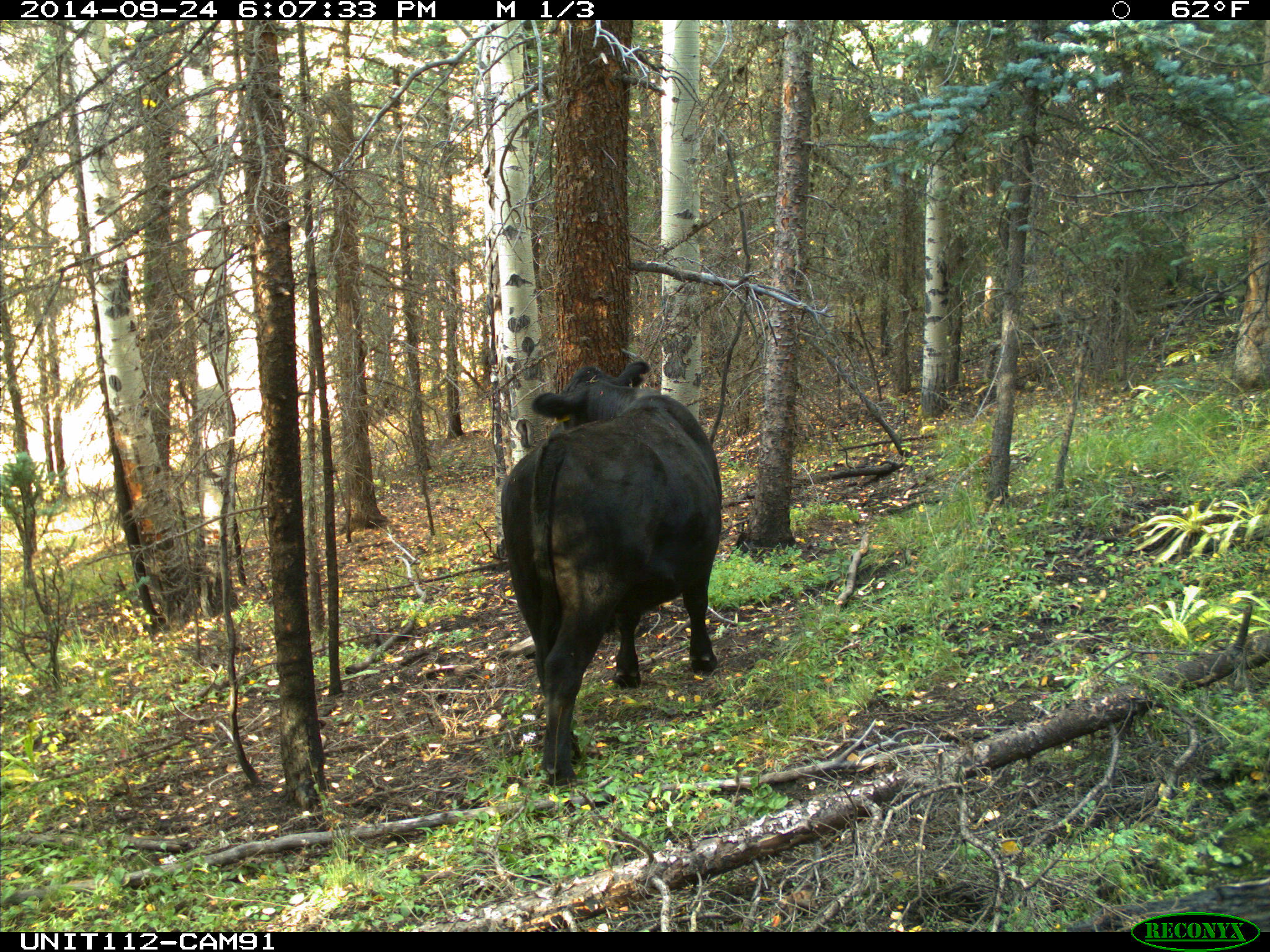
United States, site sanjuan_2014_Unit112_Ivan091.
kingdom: Animalia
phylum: Chordata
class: Mammalia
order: Artiodactyla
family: Bovidae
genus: Bos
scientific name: Bos taurus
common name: domestic cow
Bos taurus (domestic cow).